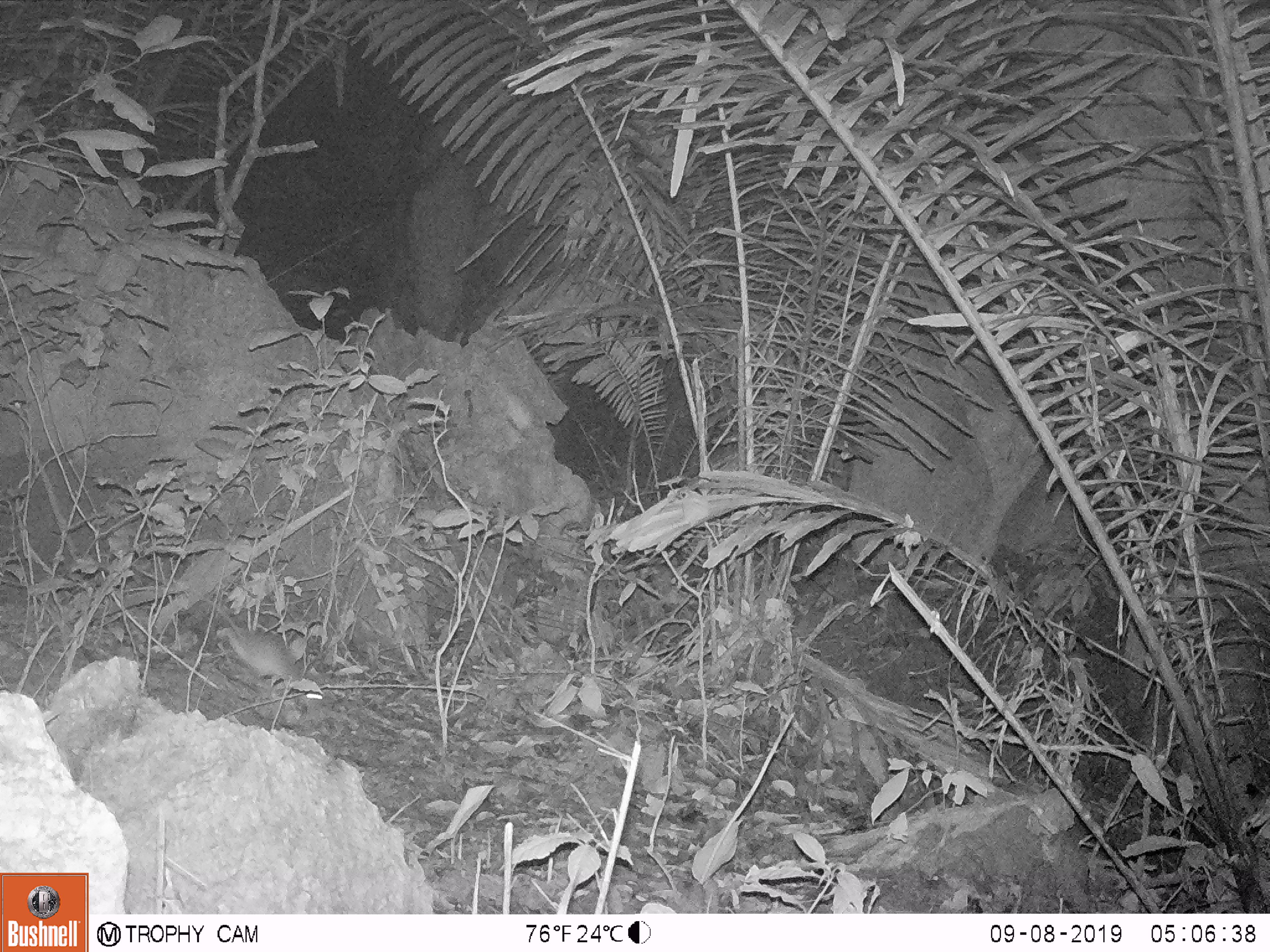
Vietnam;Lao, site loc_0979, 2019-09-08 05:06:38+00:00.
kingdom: Animalia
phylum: Chordata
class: Mammalia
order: Rodentia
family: Muridae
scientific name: Muridae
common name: old-world mice and rats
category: unidentified murid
Unidentified murid (old-world mice and rats) (Muridae). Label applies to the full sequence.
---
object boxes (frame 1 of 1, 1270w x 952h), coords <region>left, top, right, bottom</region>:
unidentified murid: <region>170, 578, 303, 684</region>